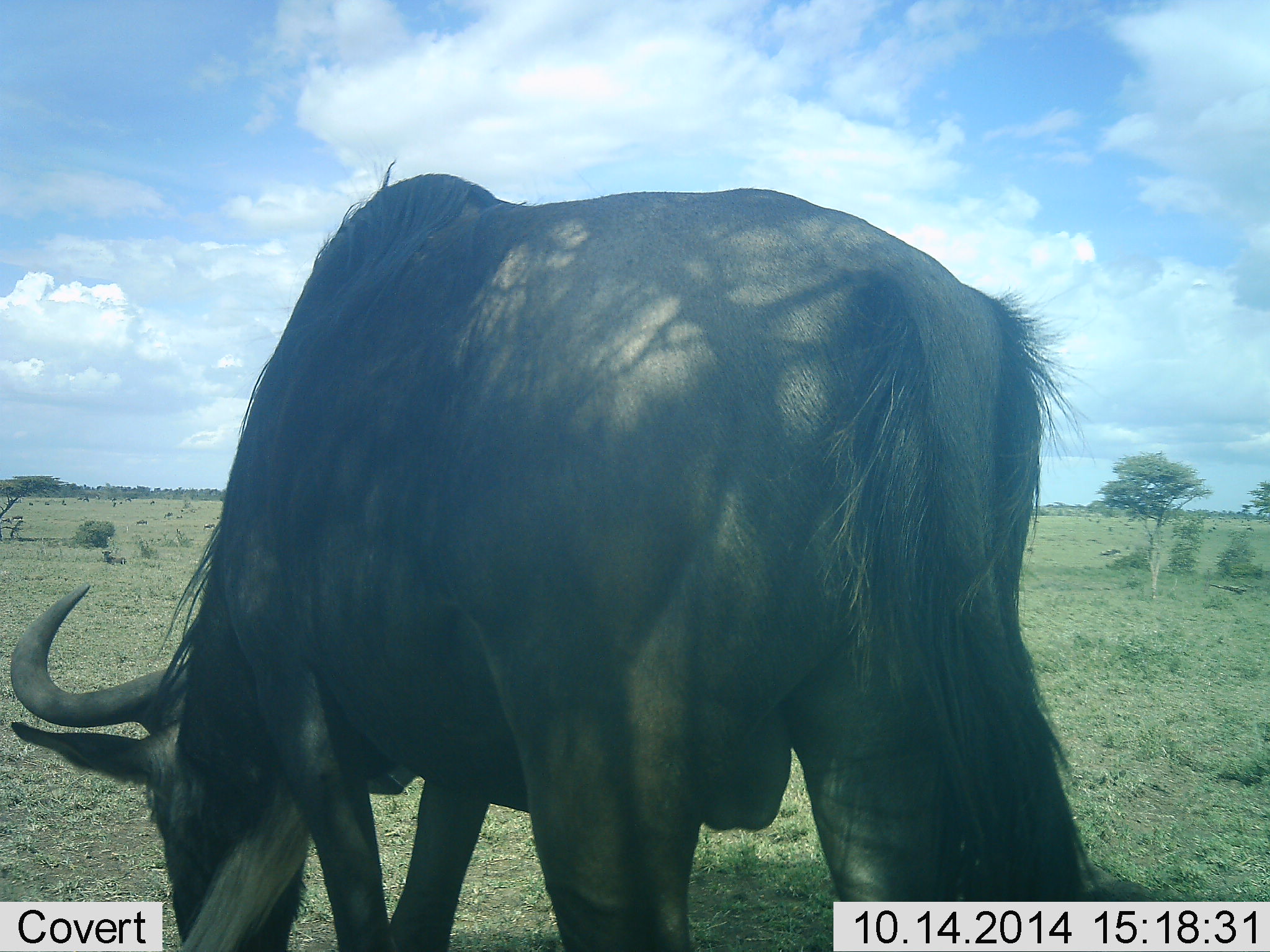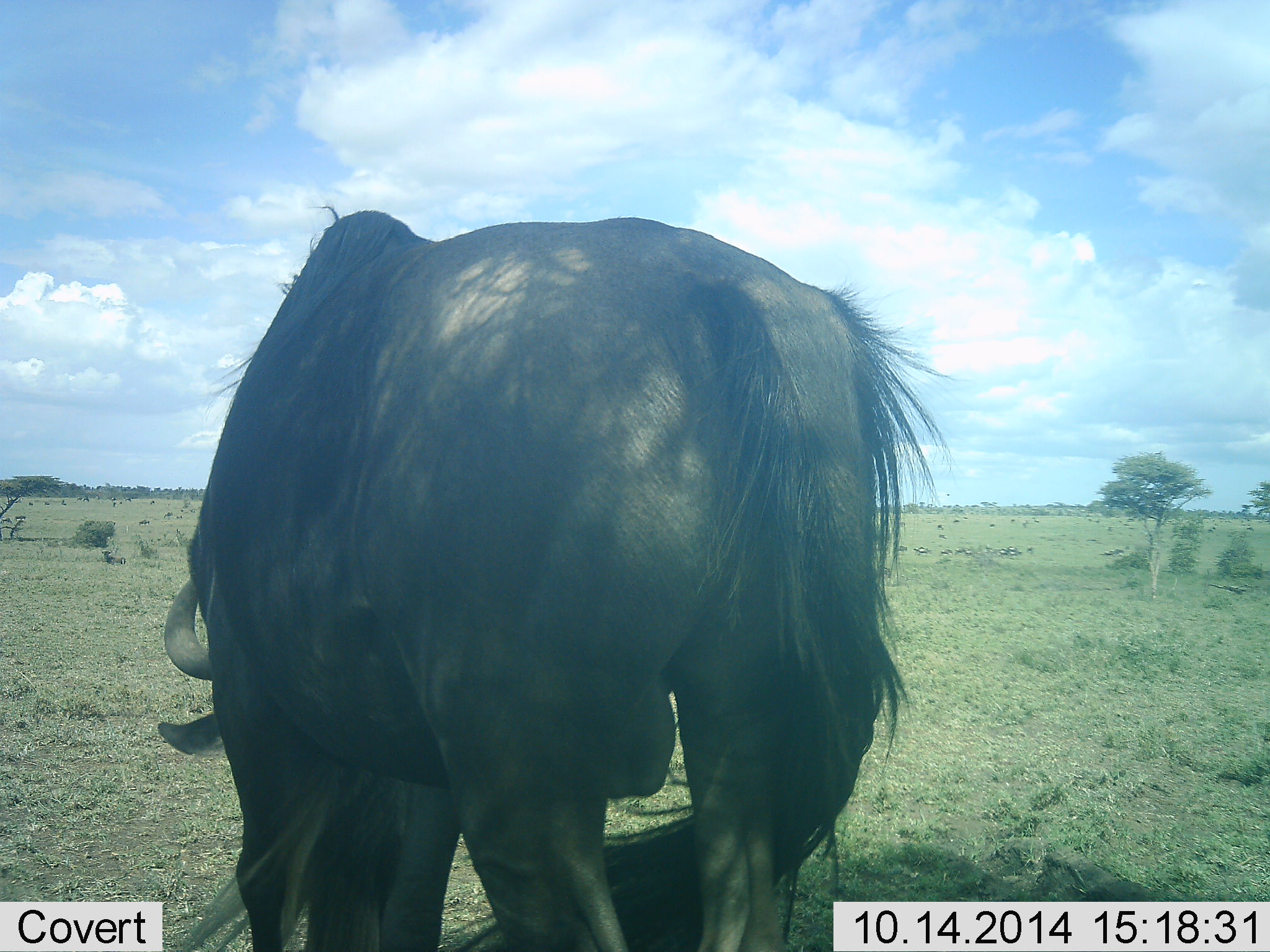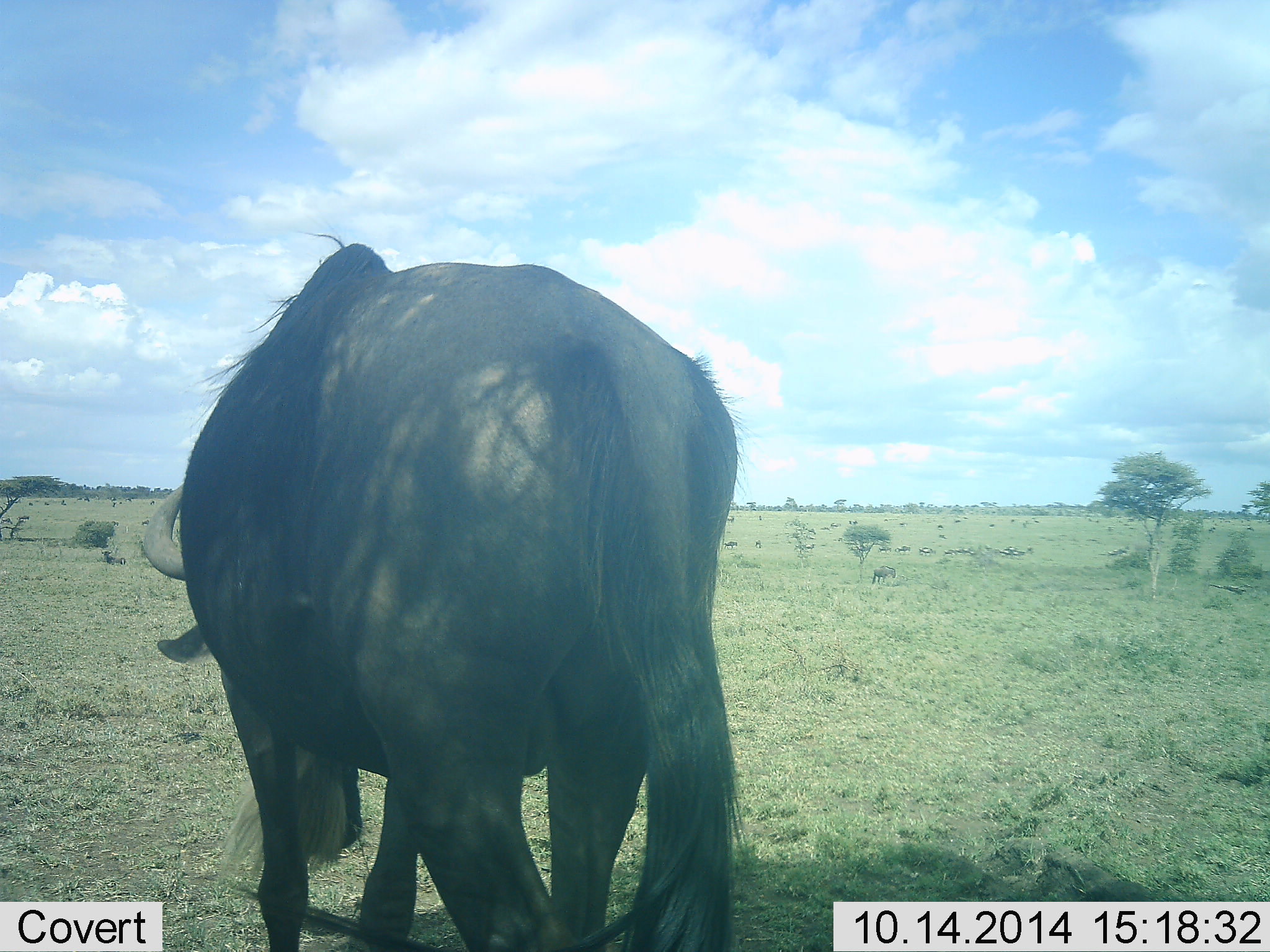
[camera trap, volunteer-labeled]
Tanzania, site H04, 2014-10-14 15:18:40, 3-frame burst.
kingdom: Animalia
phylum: Chordata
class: Mammalia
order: Artiodactyla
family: Bovidae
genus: Connochaetes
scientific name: Connochaetes taurinus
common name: blue wildebeest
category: wildebeest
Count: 1.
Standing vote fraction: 20%.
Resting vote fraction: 10%.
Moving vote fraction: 60%.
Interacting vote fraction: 10%.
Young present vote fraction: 0%.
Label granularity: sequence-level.